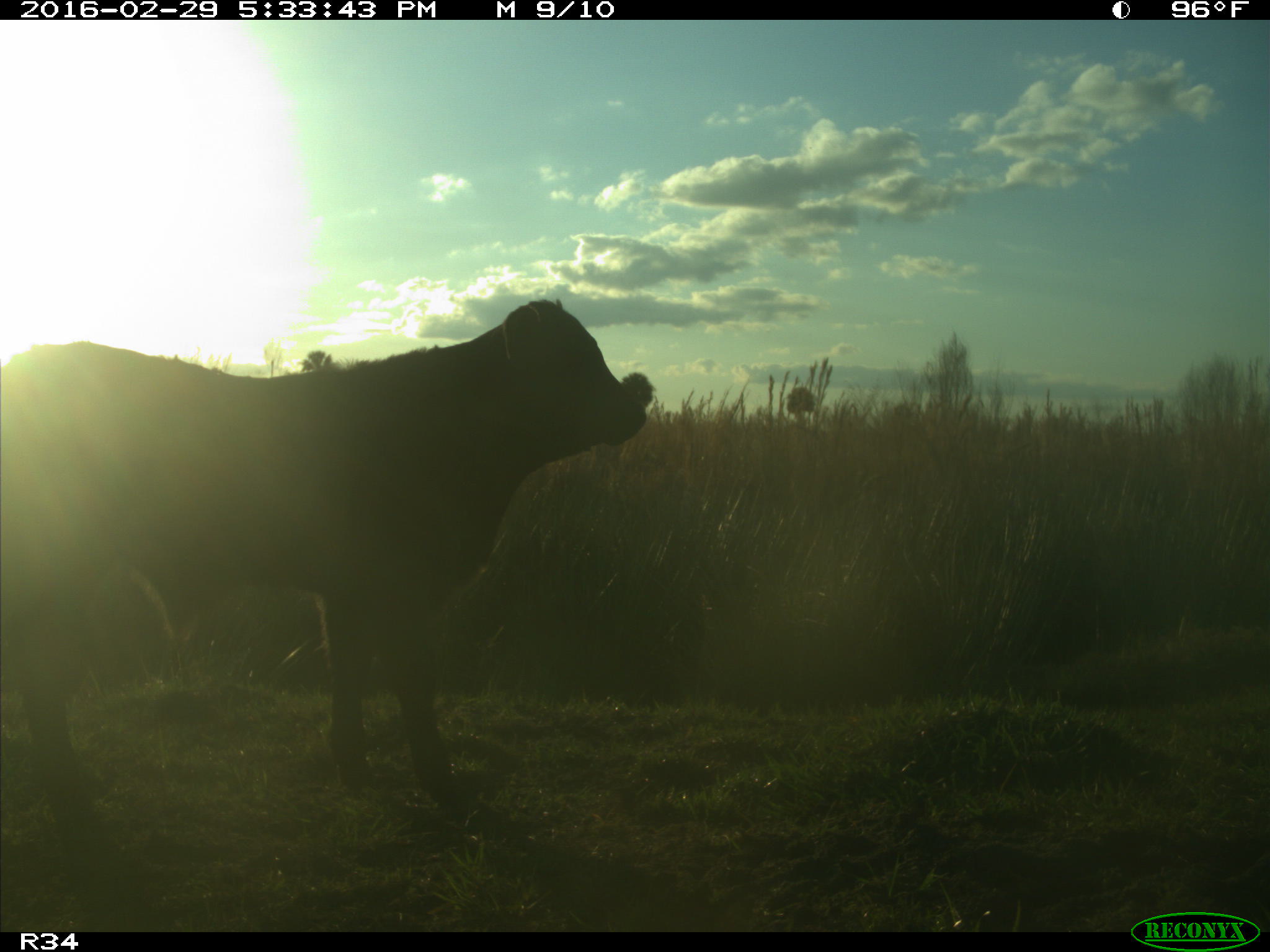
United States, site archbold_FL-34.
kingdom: Animalia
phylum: Chordata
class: Mammalia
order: Artiodactyla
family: Bovidae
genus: Bos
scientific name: Bos taurus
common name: domestic cow